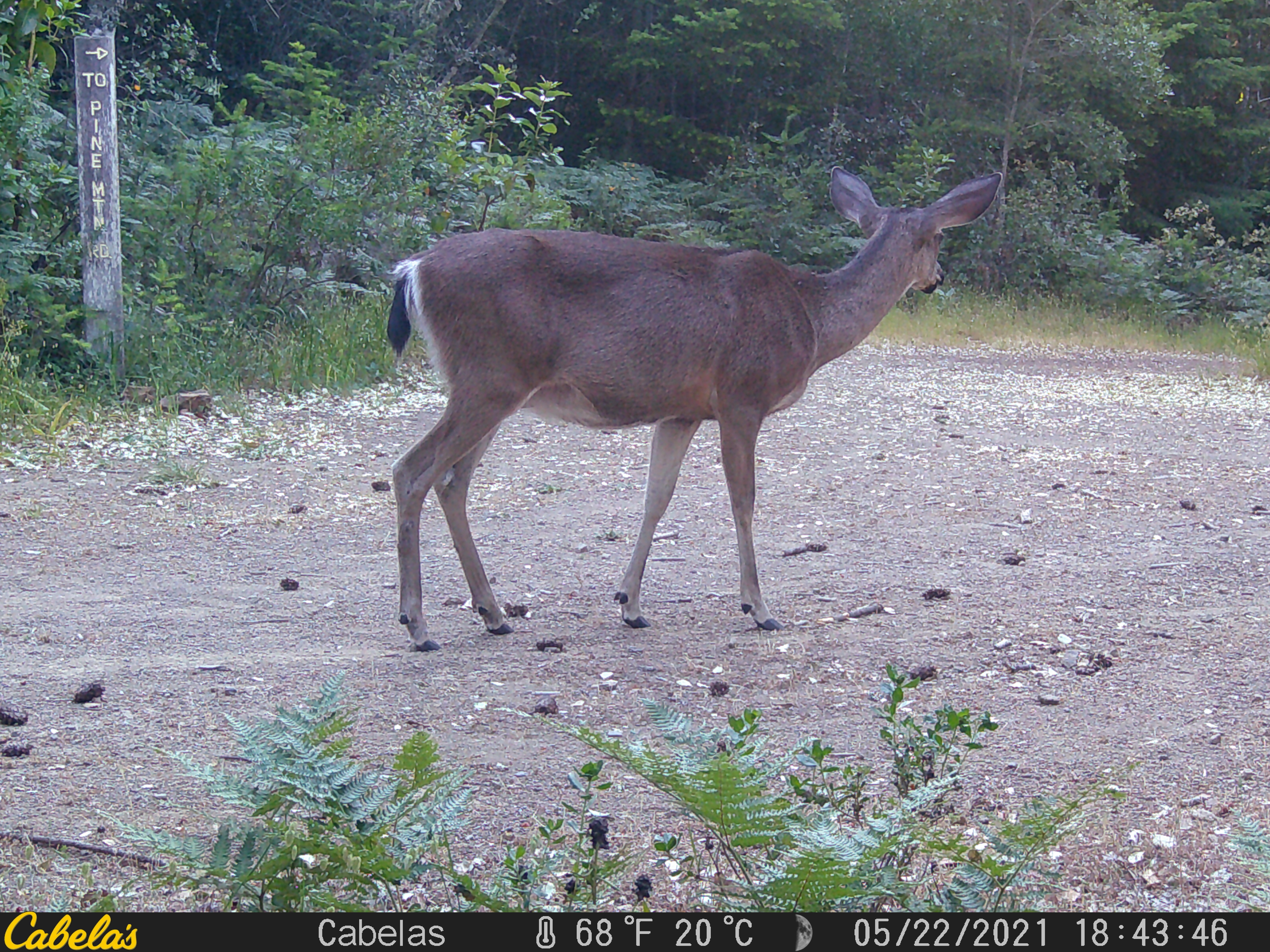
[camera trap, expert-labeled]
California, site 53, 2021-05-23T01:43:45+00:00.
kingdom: Animalia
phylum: Chordata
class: Mammalia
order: Artiodactyla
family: Cervidae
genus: Odocoileus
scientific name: Odocoileus hemionus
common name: mule deer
Mule deer (Odocoileus hemionus).